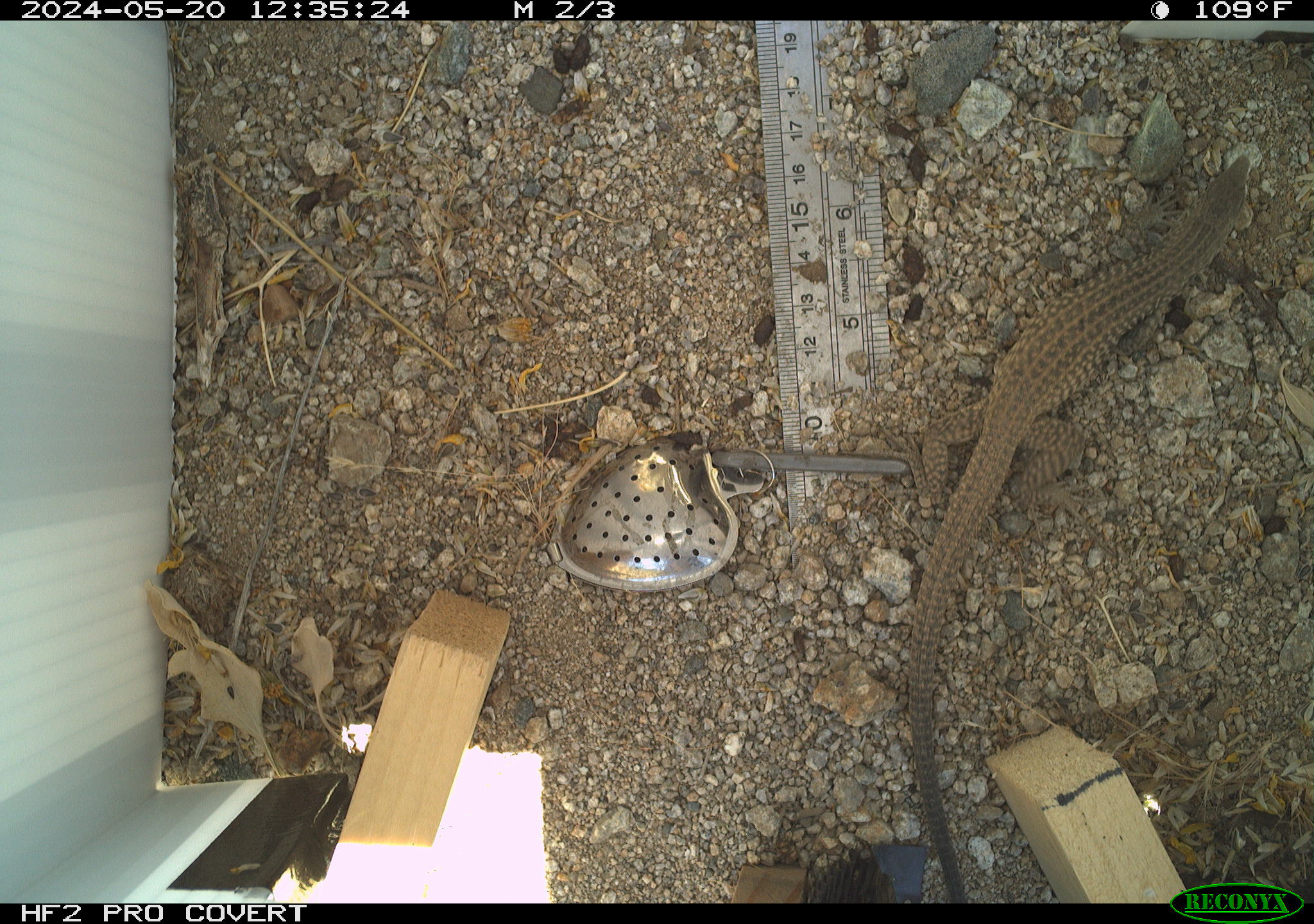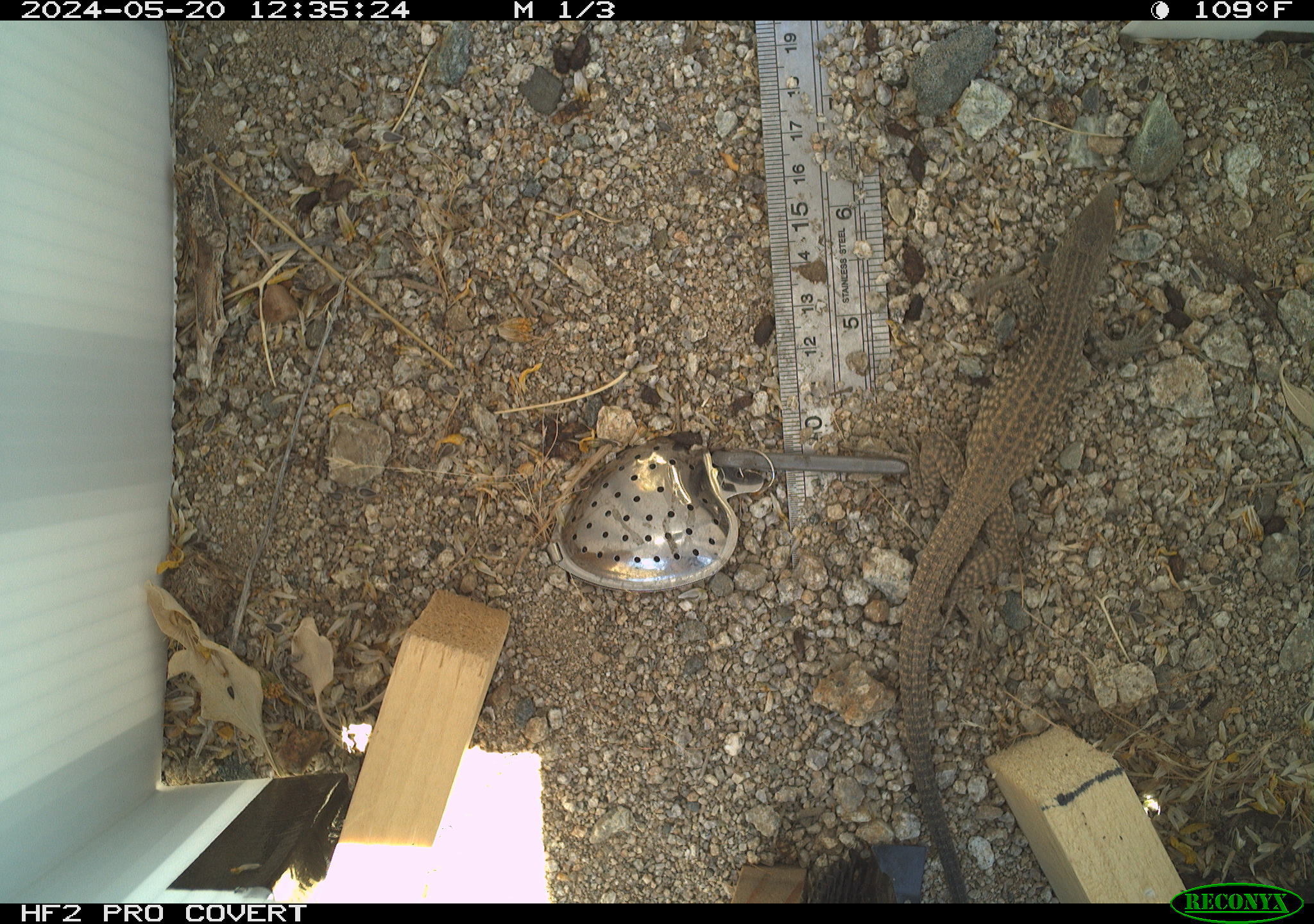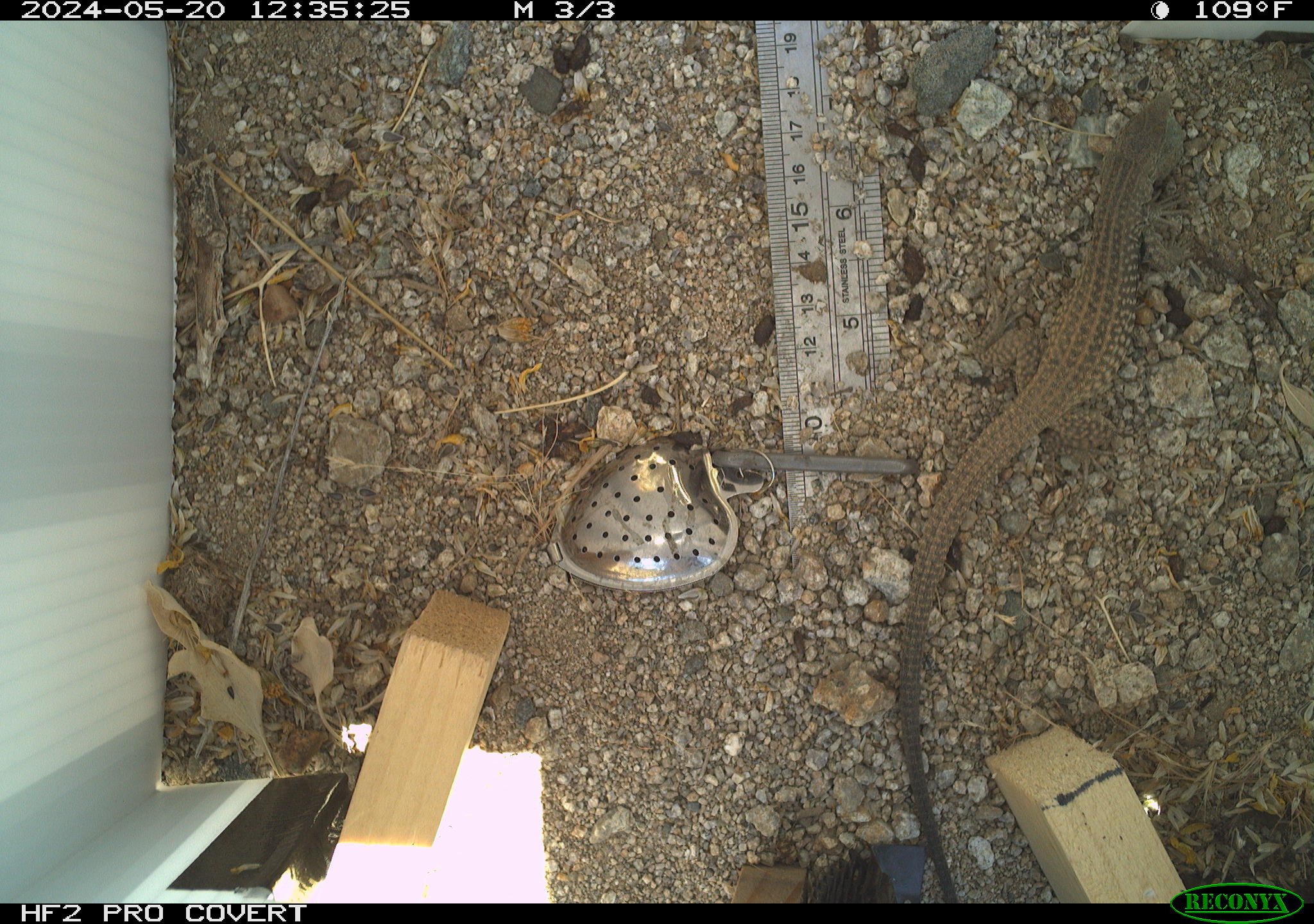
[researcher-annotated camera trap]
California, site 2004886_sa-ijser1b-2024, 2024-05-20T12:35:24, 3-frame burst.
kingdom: Animalia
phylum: Chordata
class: Reptilia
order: Squamata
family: Teiidae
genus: Aspidoscelis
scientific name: Aspidoscelis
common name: whiptail lizards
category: aspidoscelis species